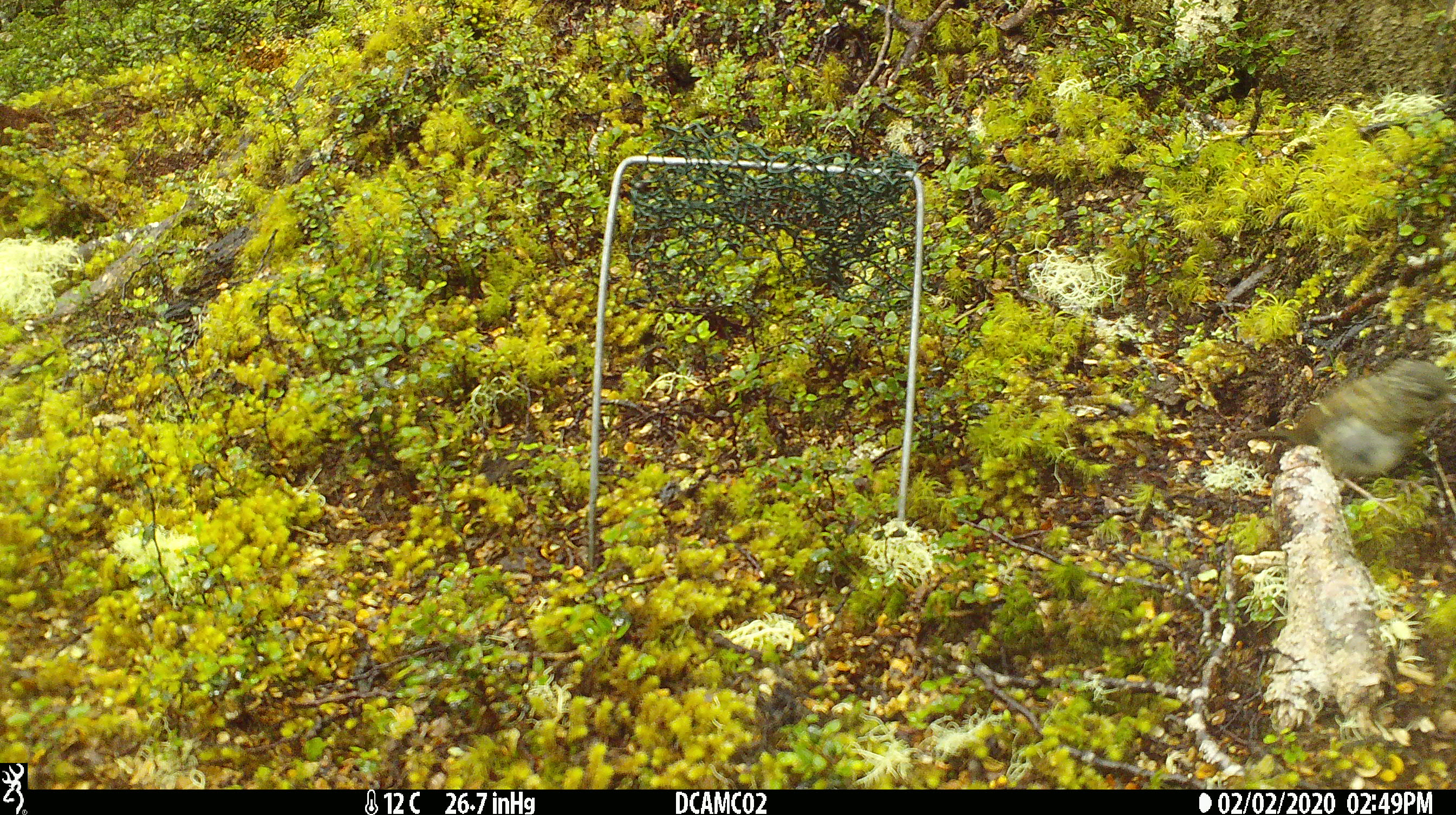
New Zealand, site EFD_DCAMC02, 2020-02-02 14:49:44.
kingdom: Animalia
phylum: Chordata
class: Aves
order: Passeriformes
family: Prunellidae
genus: Prunella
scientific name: Prunella modularis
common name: dunnock